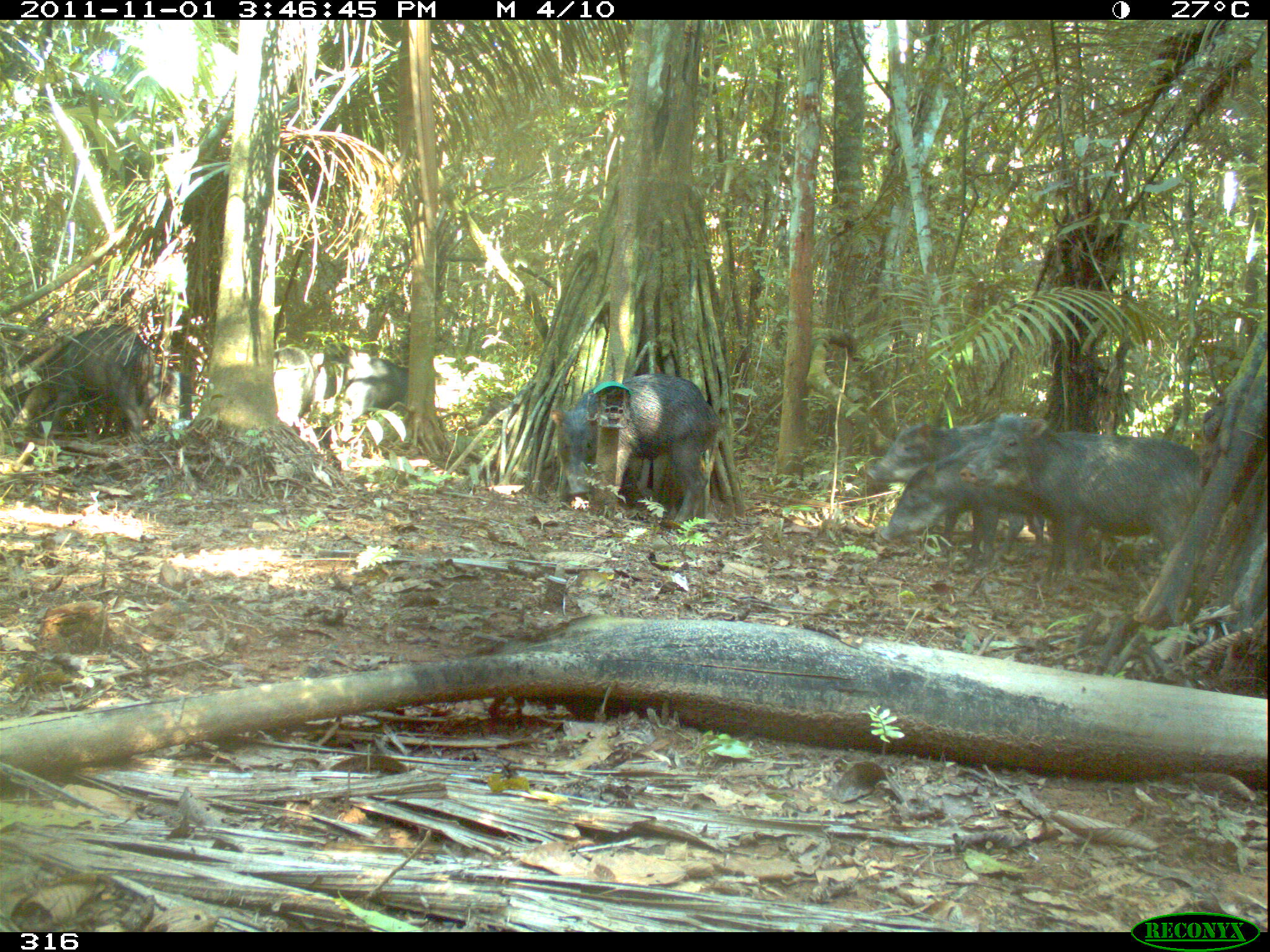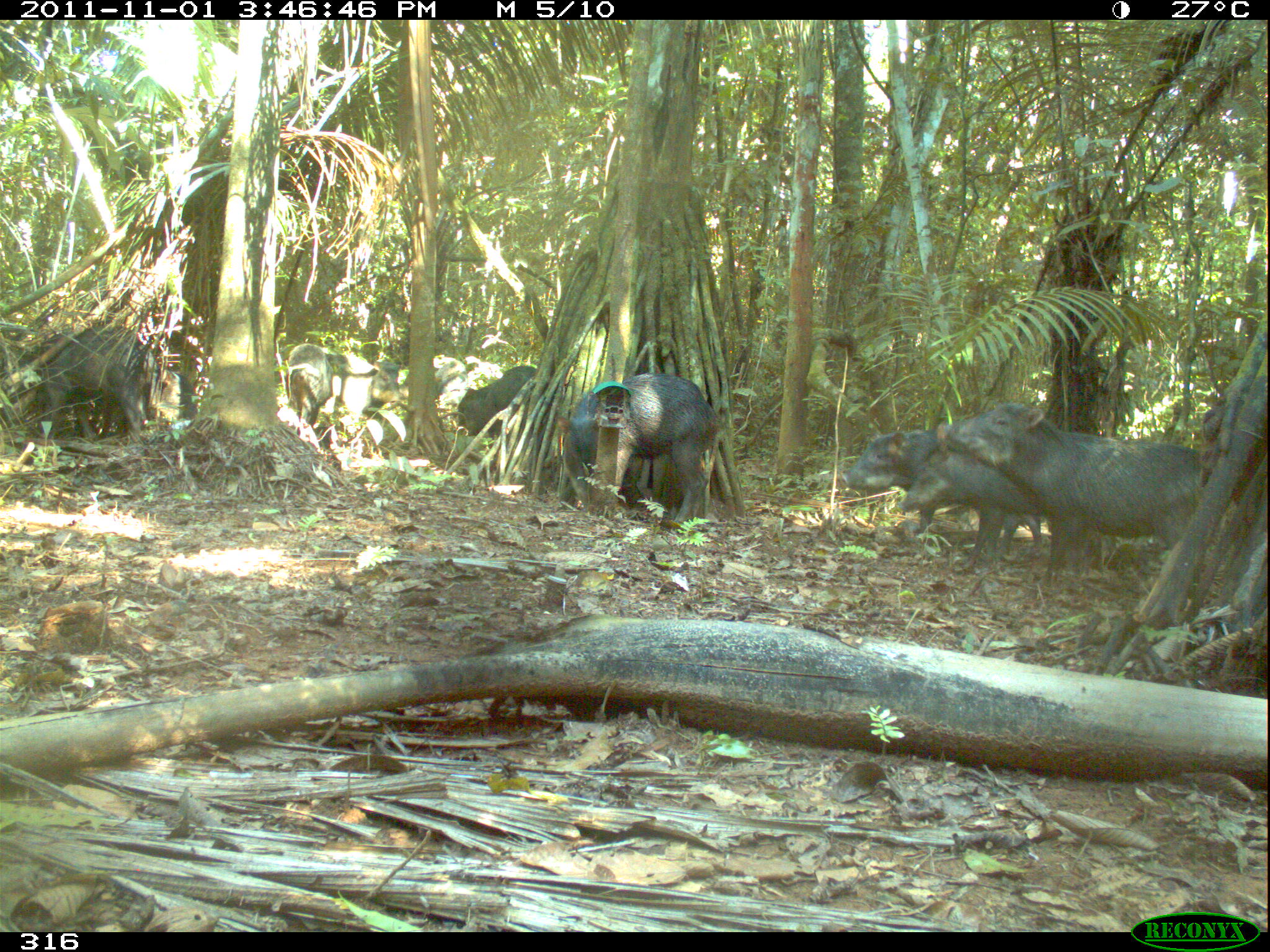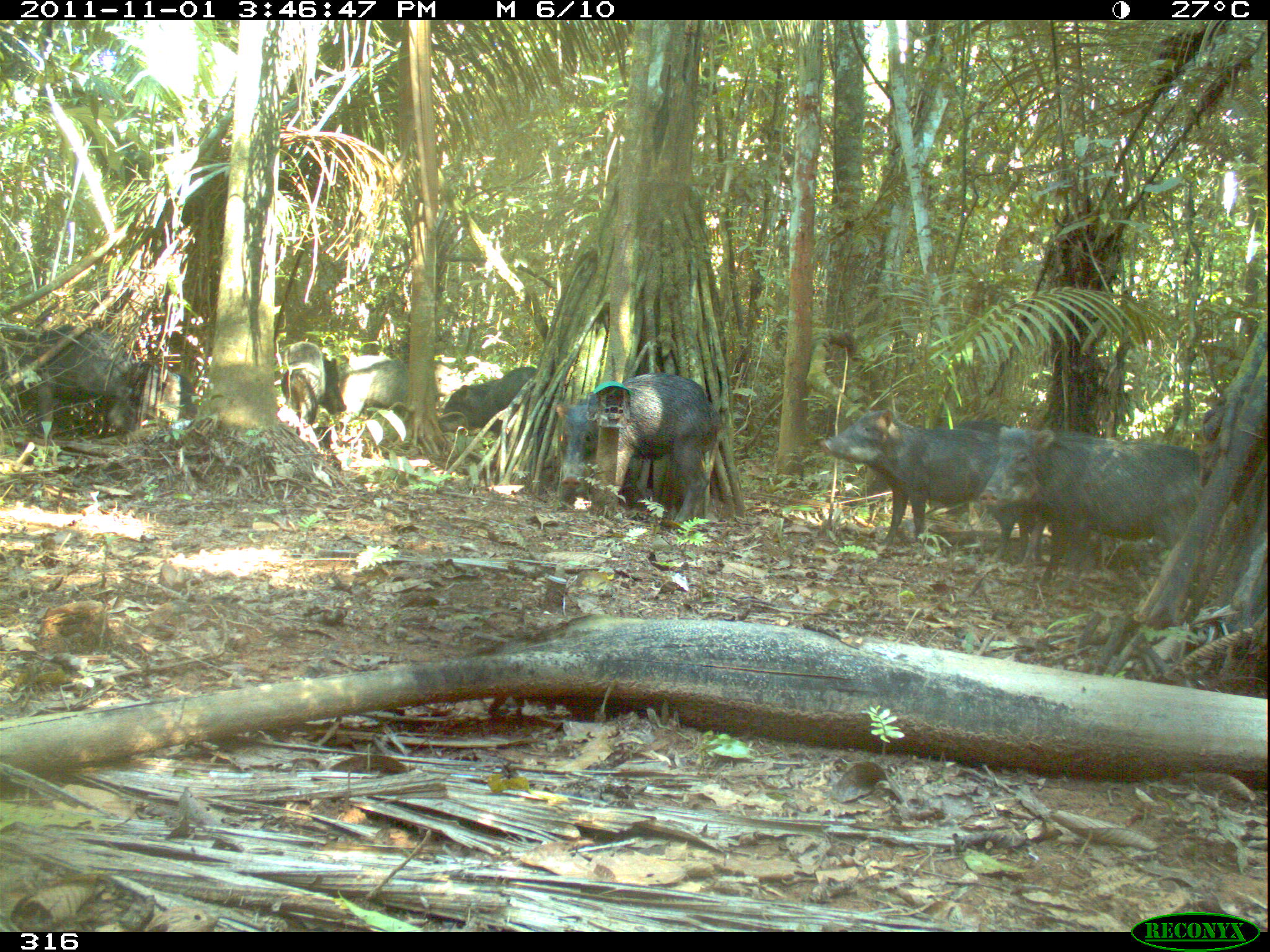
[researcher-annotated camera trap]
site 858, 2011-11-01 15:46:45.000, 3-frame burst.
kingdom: Animalia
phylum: Chordata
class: Mammalia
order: Artiodactyla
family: Tayassuidae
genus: Tayassu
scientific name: Tayassu pecari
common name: white-lipped peccary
Tayassu pecari (white-lipped peccary).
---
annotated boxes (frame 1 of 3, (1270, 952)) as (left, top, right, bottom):
tayassu pecari: (956, 411, 1202, 581); (547, 373, 725, 528); (869, 416, 1057, 557); (872, 434, 1066, 567); (18, 321, 157, 443); (273, 347, 411, 445)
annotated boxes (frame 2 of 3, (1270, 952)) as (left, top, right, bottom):
tayassu pecari: (934, 402, 1206, 587); (840, 426, 1044, 568); (552, 371, 722, 532); (895, 446, 1094, 571); (8, 325, 157, 446); (453, 362, 552, 456); (334, 360, 405, 432); (284, 343, 336, 436)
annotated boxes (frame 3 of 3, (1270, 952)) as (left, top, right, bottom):
tayassu pecari: (977, 425, 1200, 594); (820, 409, 1033, 566); (552, 372, 726, 528); (0, 323, 129, 440); (436, 366, 537, 467); (102, 359, 197, 433); (277, 340, 339, 434); (336, 354, 406, 436)